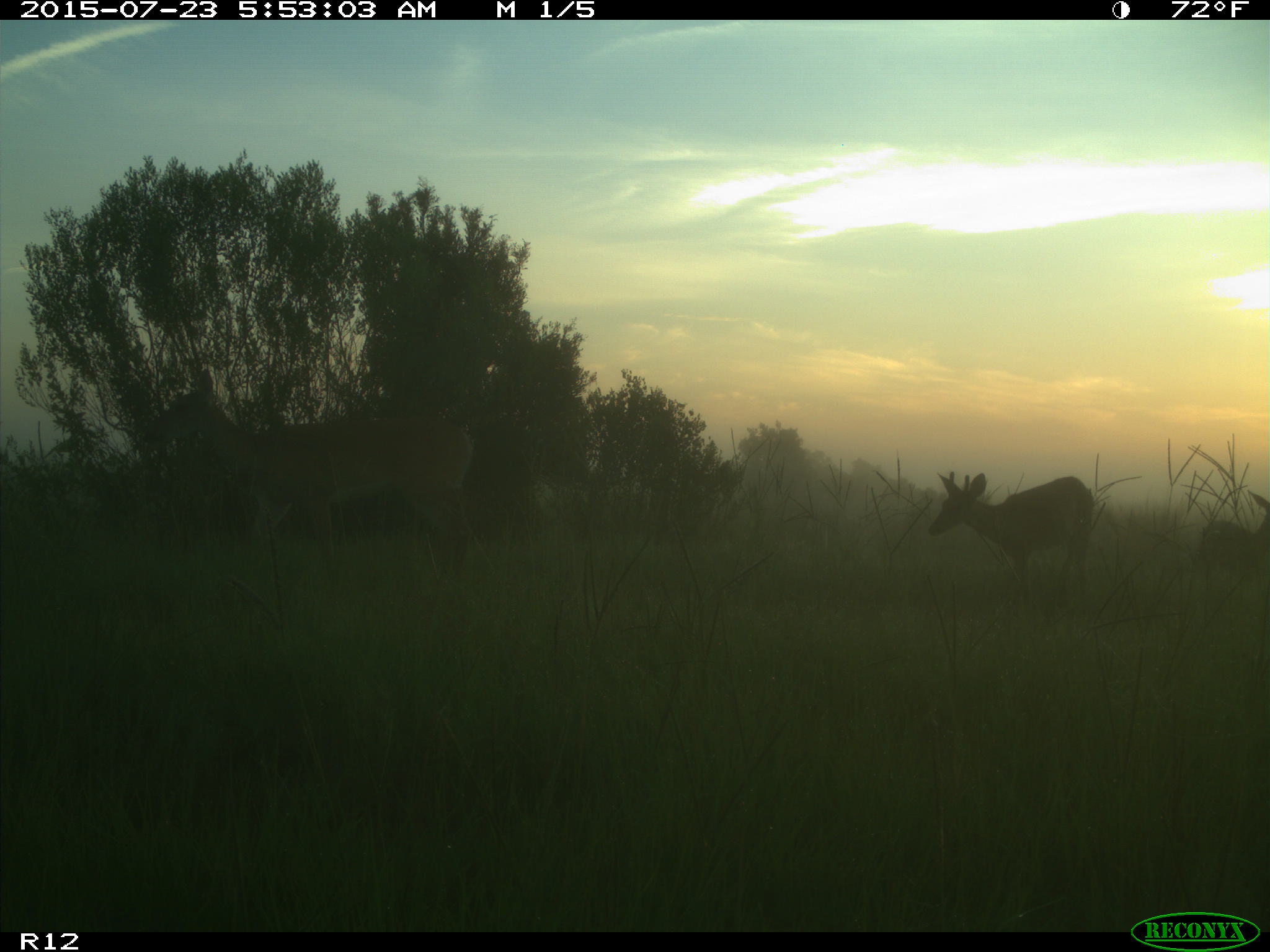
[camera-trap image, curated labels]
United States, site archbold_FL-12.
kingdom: Animalia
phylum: Chordata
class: Mammalia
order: Artiodactyla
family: Cervidae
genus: Odocoileus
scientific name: Odocoileus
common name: deer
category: unidentified deer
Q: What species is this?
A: Unidentified deer (deer) (Odocoileus).